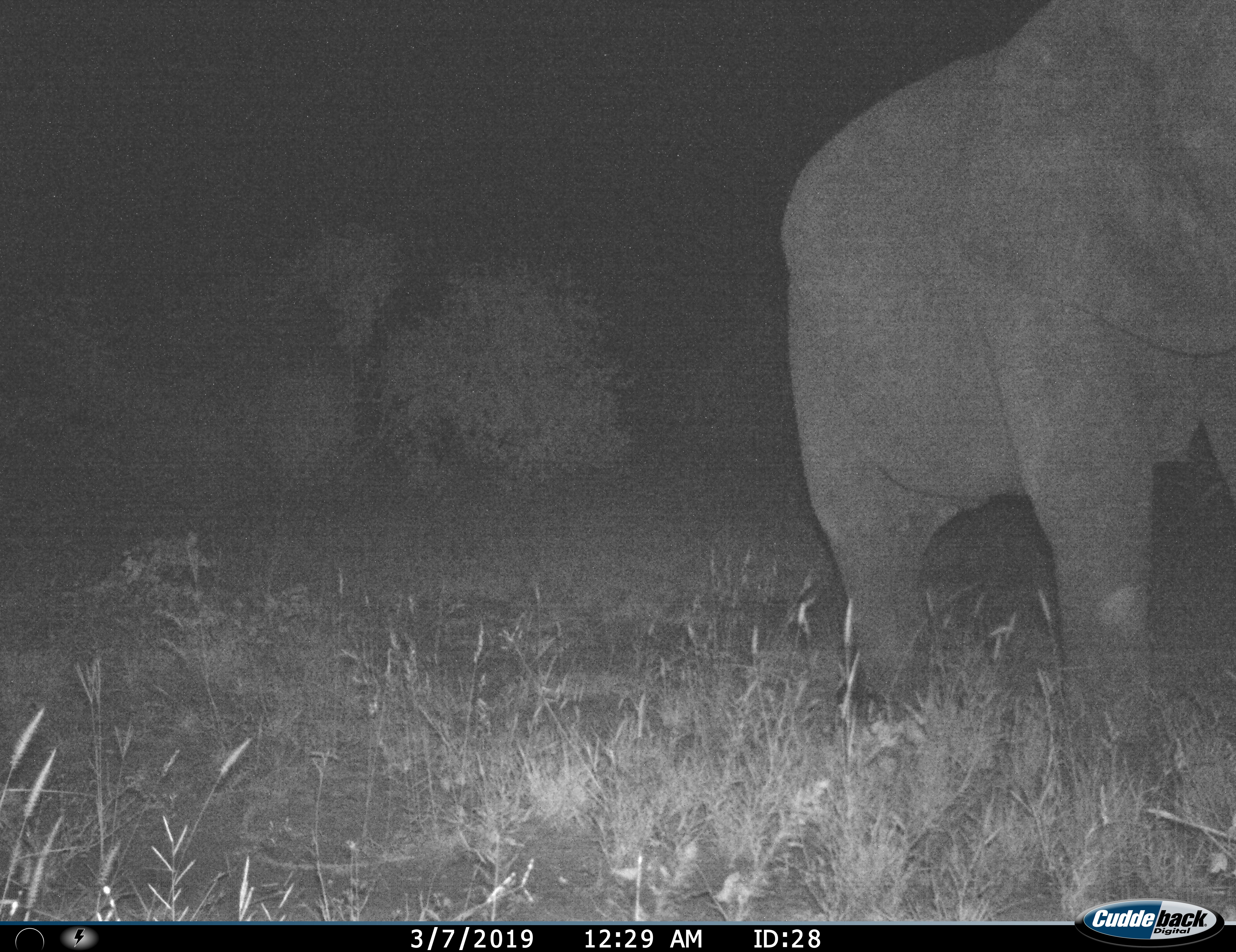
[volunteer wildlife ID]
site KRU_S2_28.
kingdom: Animalia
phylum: Chordata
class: Mammalia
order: Proboscidea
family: Elephantidae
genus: Loxodonta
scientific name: Loxodonta africana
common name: african bush elephant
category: elephant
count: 1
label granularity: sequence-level